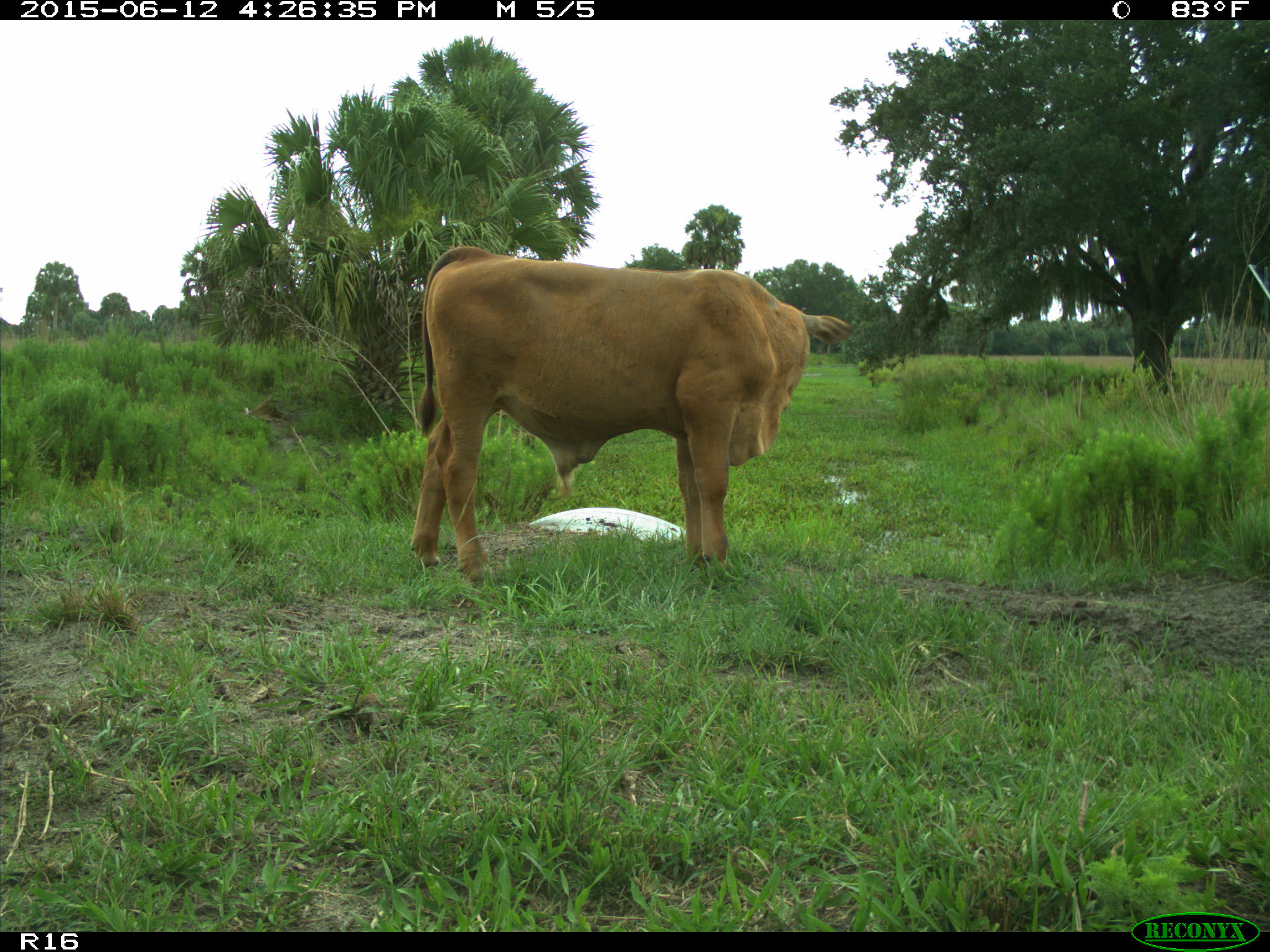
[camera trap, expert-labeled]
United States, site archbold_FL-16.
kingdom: Animalia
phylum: Chordata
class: Mammalia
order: Artiodactyla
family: Bovidae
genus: Bos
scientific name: Bos taurus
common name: domestic cow